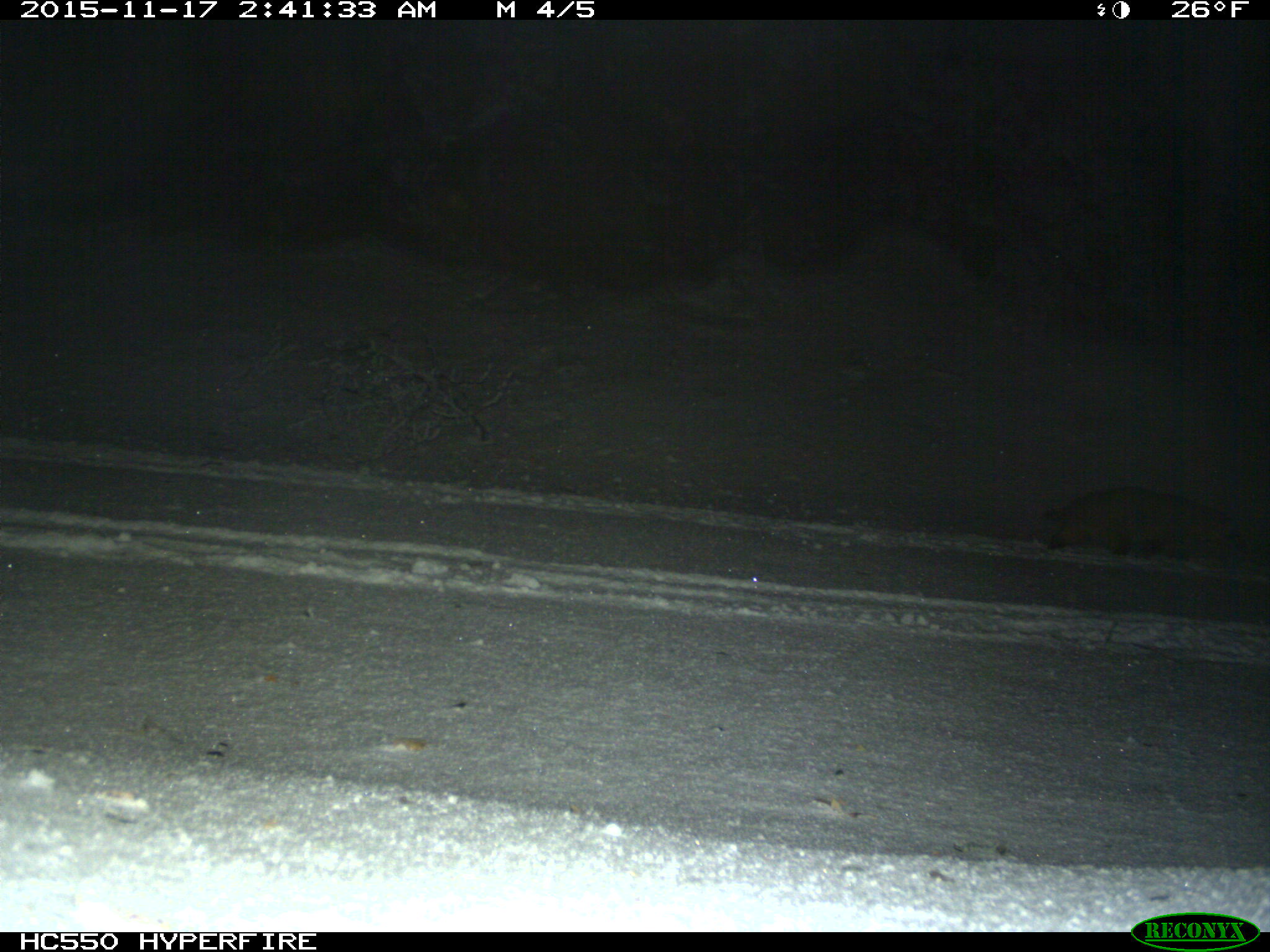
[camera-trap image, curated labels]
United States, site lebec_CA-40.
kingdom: Animalia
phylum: Chordata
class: Mammalia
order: Carnivora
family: Mustelidae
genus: Meles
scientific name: Meles meles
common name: european badger